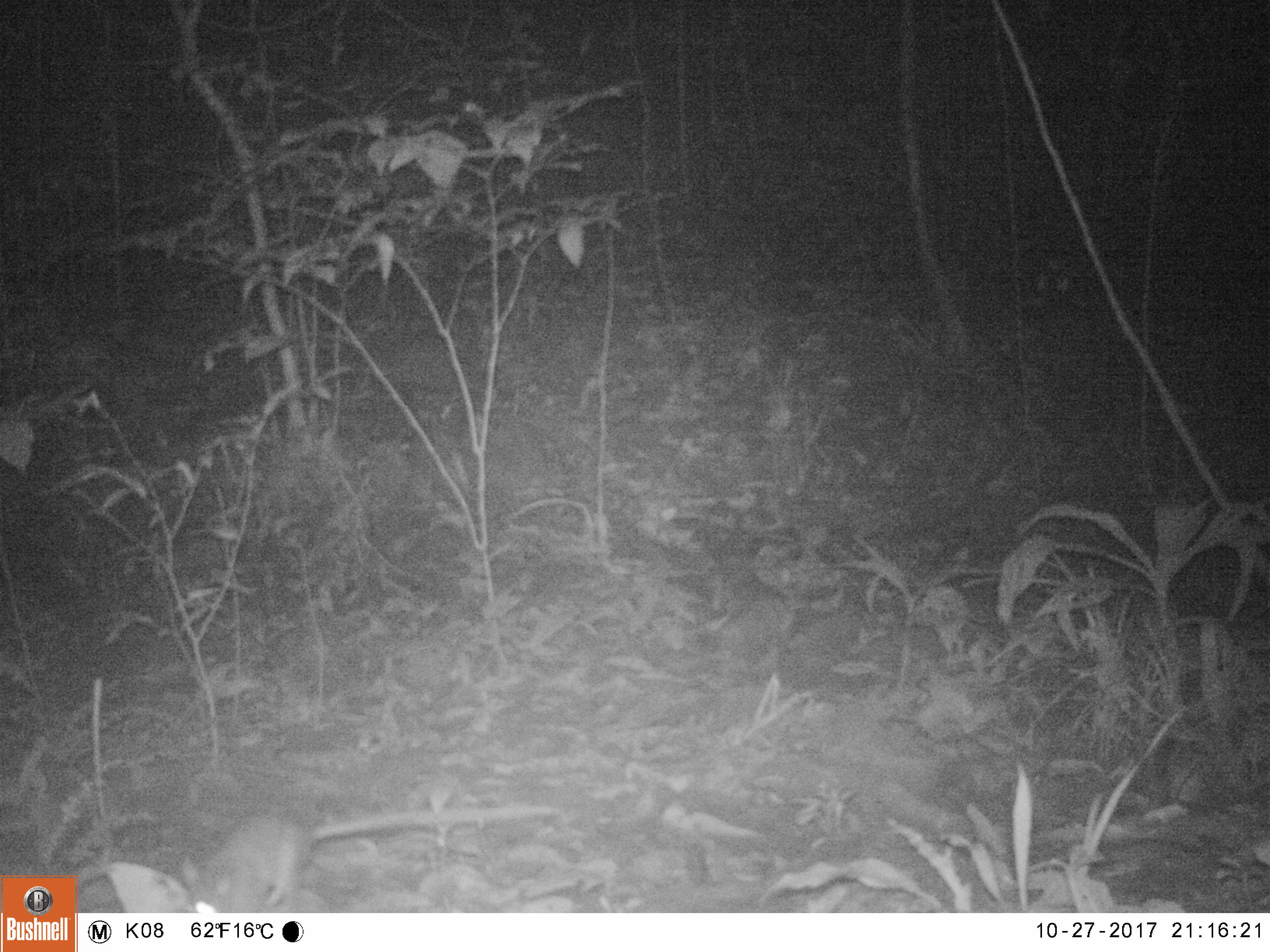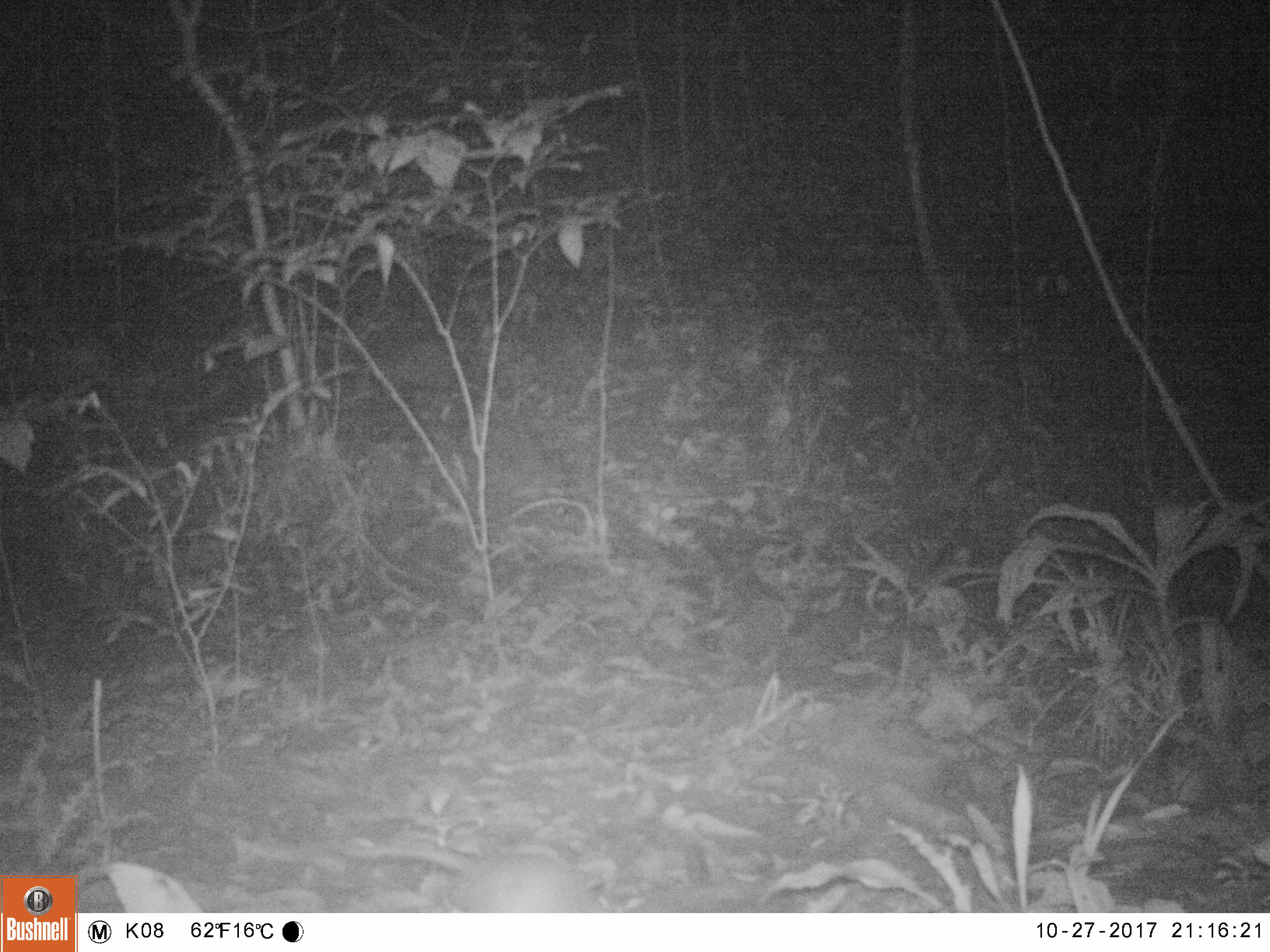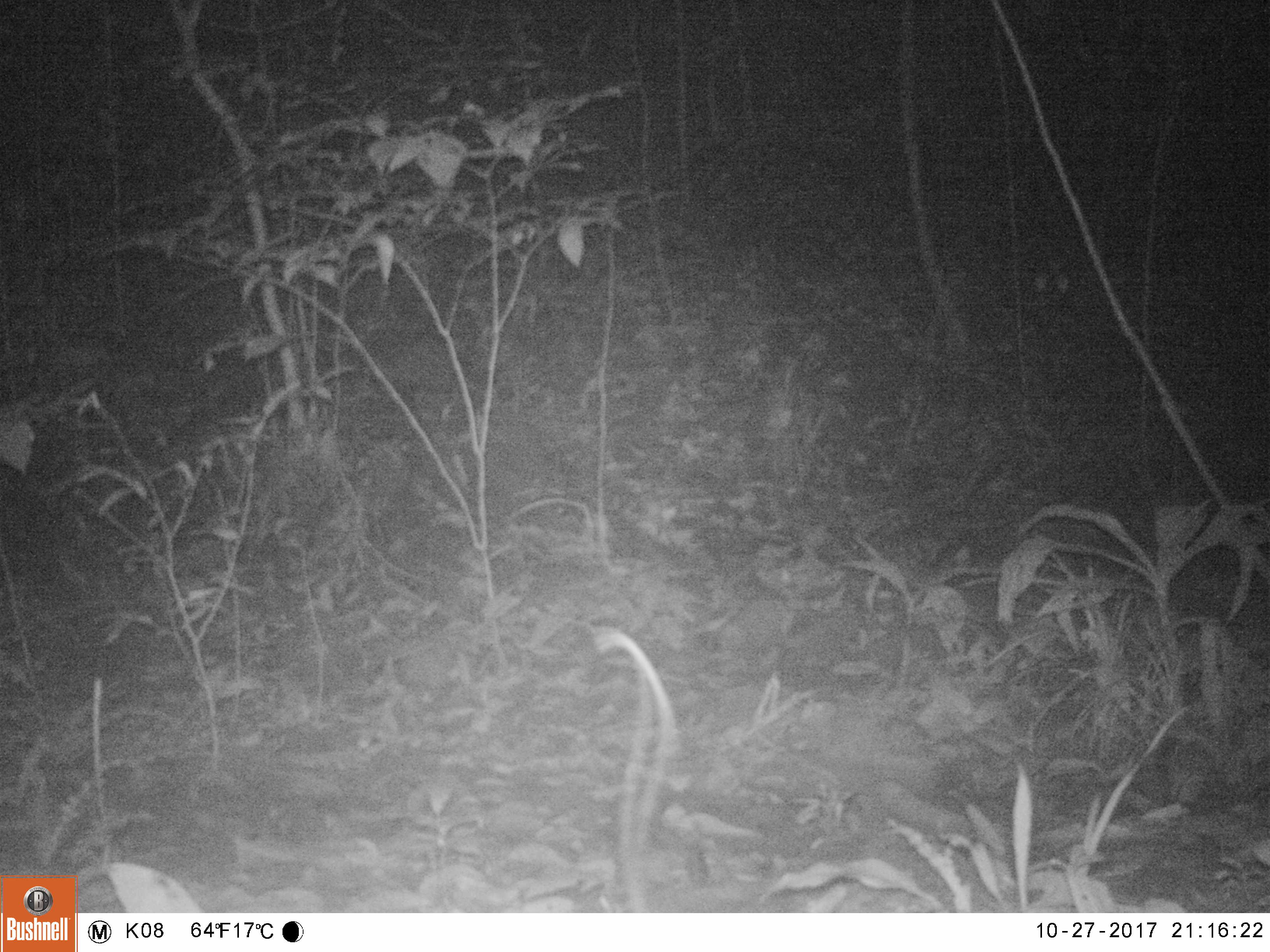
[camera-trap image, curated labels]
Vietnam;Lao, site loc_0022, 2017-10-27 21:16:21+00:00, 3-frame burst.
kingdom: Animalia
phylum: Chordata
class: Mammalia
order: Rodentia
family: Muridae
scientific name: Muridae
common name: old-world mice and rats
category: unidentified murid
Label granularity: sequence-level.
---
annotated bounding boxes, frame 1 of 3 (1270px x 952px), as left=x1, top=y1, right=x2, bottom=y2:
unidentified murid: left=179, top=803, right=561, bottom=913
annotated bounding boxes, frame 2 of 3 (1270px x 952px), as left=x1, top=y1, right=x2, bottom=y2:
unidentified murid: left=330, top=839, right=607, bottom=912